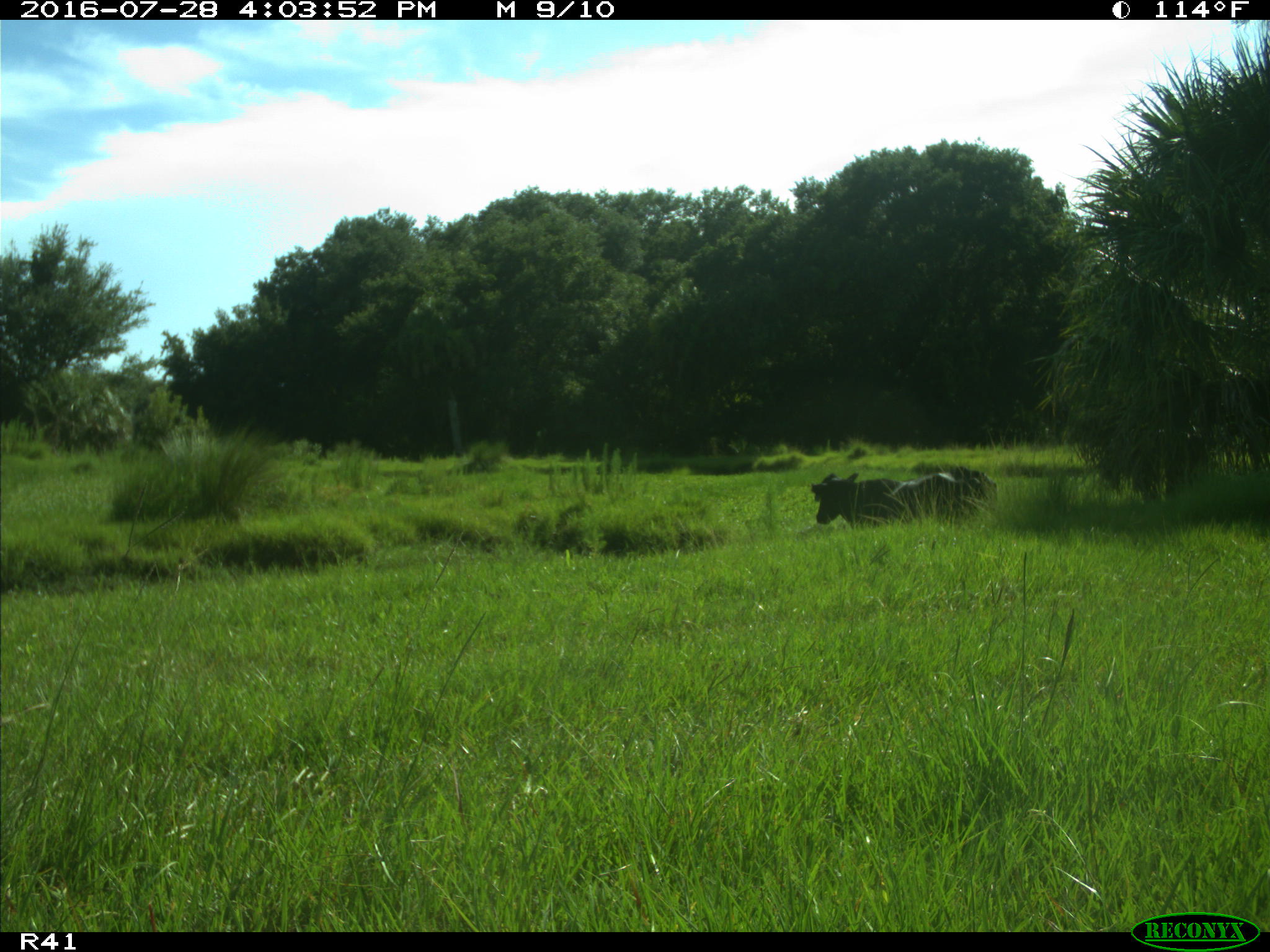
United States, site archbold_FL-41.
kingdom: Animalia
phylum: Chordata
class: Mammalia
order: Artiodactyla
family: Bovidae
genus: Bos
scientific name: Bos taurus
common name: domestic cow